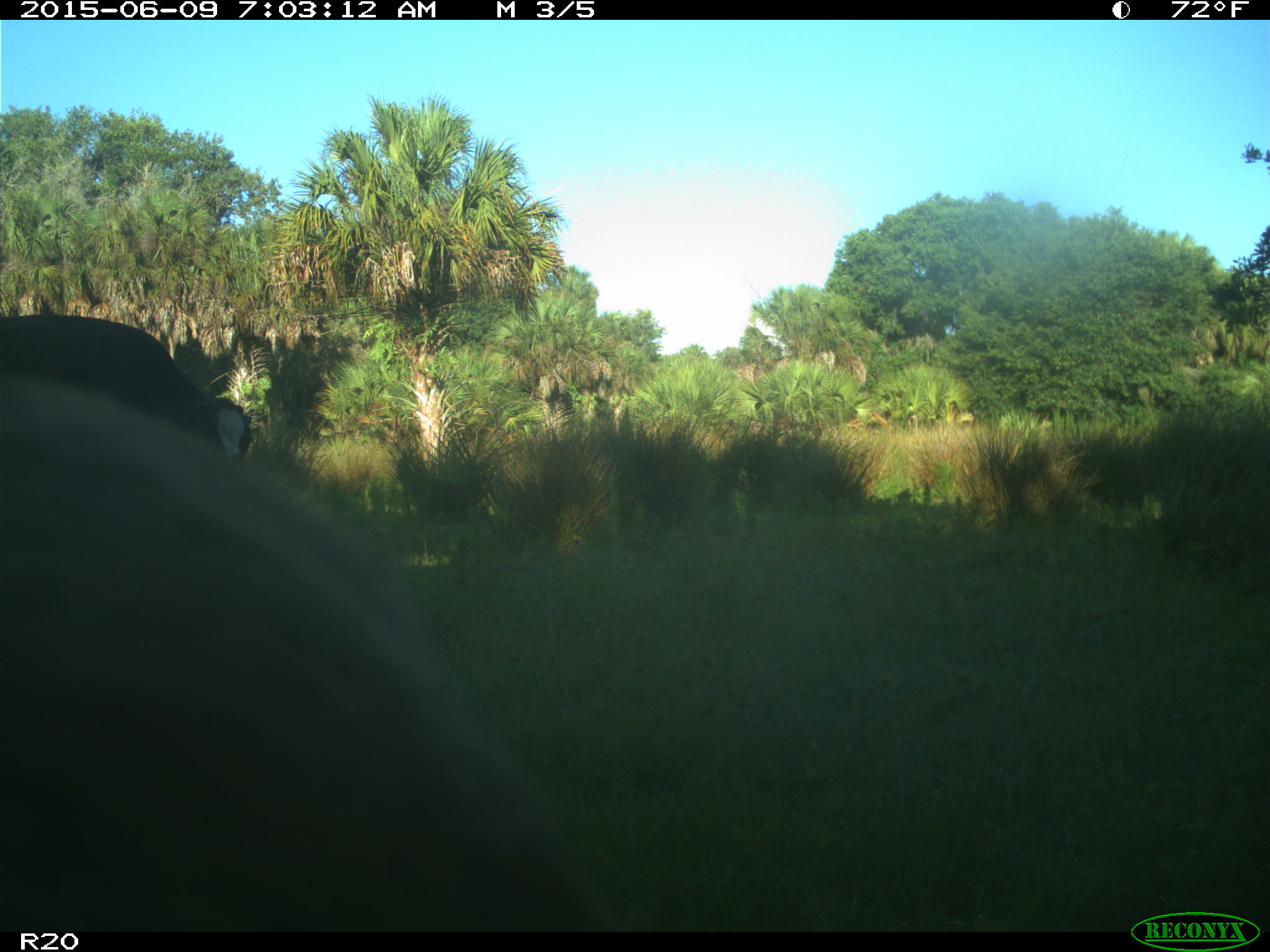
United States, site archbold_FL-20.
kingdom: Animalia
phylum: Chordata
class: Mammalia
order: Artiodactyla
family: Bovidae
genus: Bos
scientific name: Bos taurus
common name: domestic cow